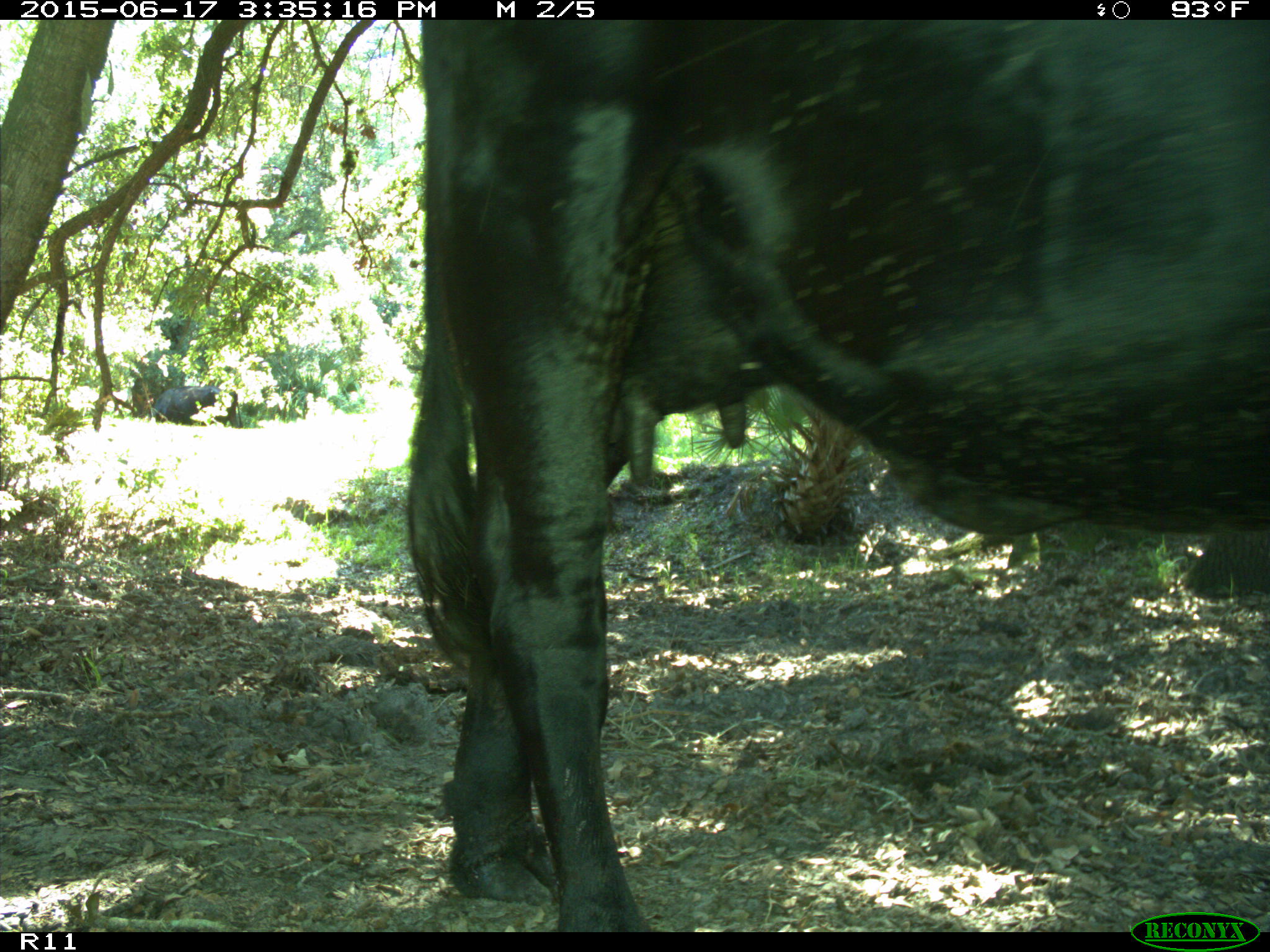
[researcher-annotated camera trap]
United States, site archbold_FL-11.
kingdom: Animalia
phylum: Chordata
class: Mammalia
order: Artiodactyla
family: Bovidae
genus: Bos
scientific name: Bos taurus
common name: domestic cow